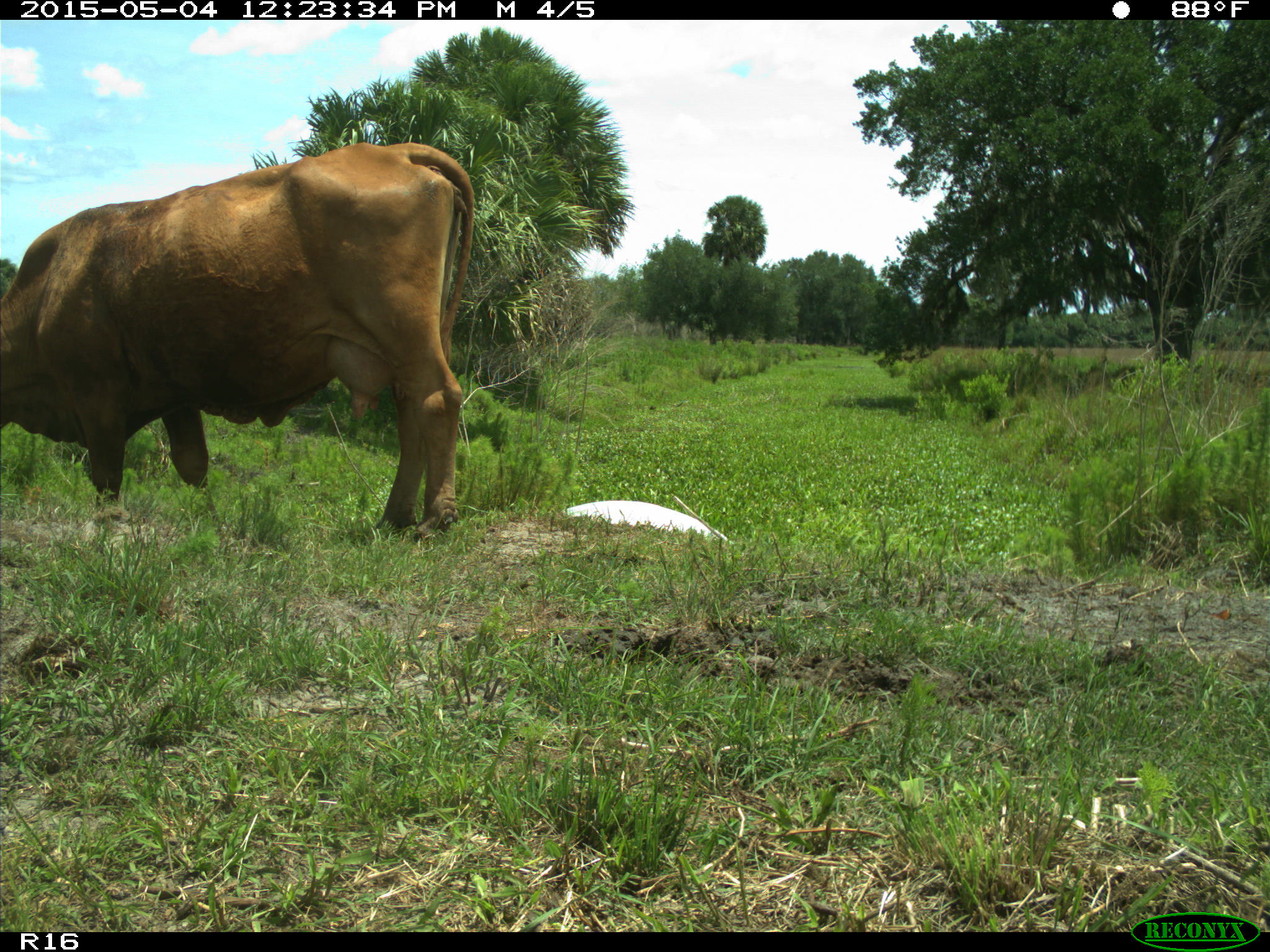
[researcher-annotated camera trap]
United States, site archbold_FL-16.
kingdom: Animalia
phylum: Chordata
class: Mammalia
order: Artiodactyla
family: Bovidae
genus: Bos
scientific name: Bos taurus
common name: domestic cow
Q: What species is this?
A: Bos taurus (domestic cow).